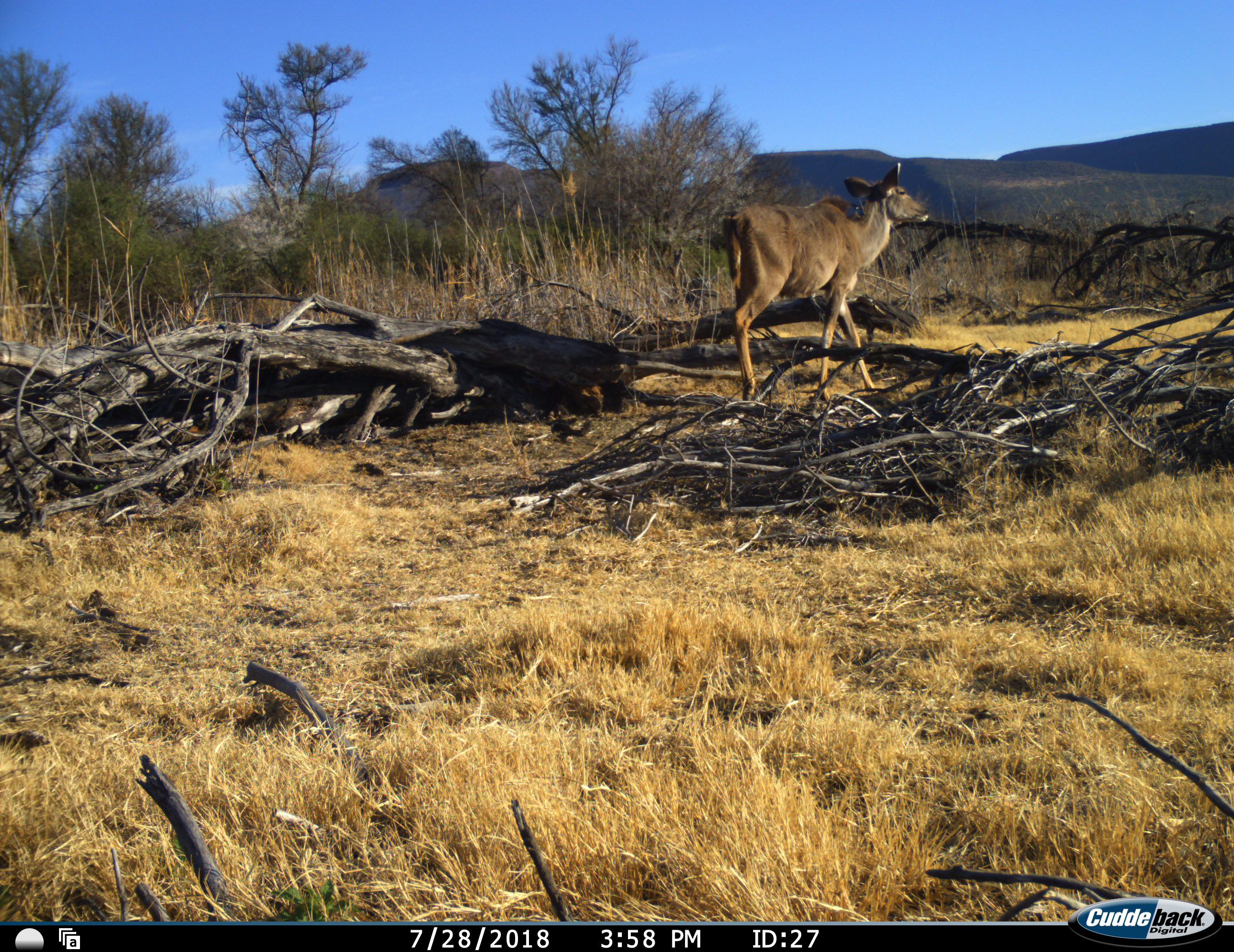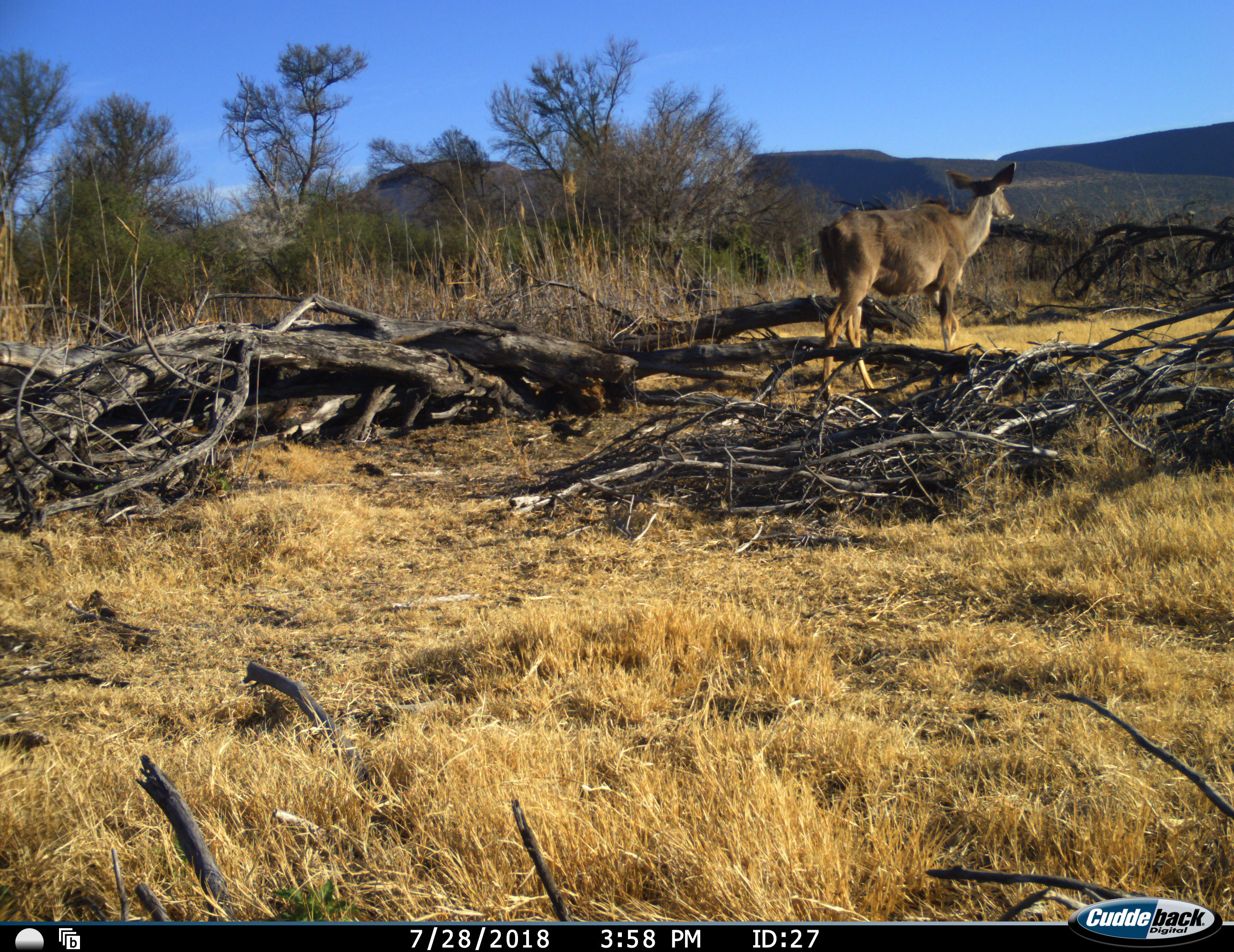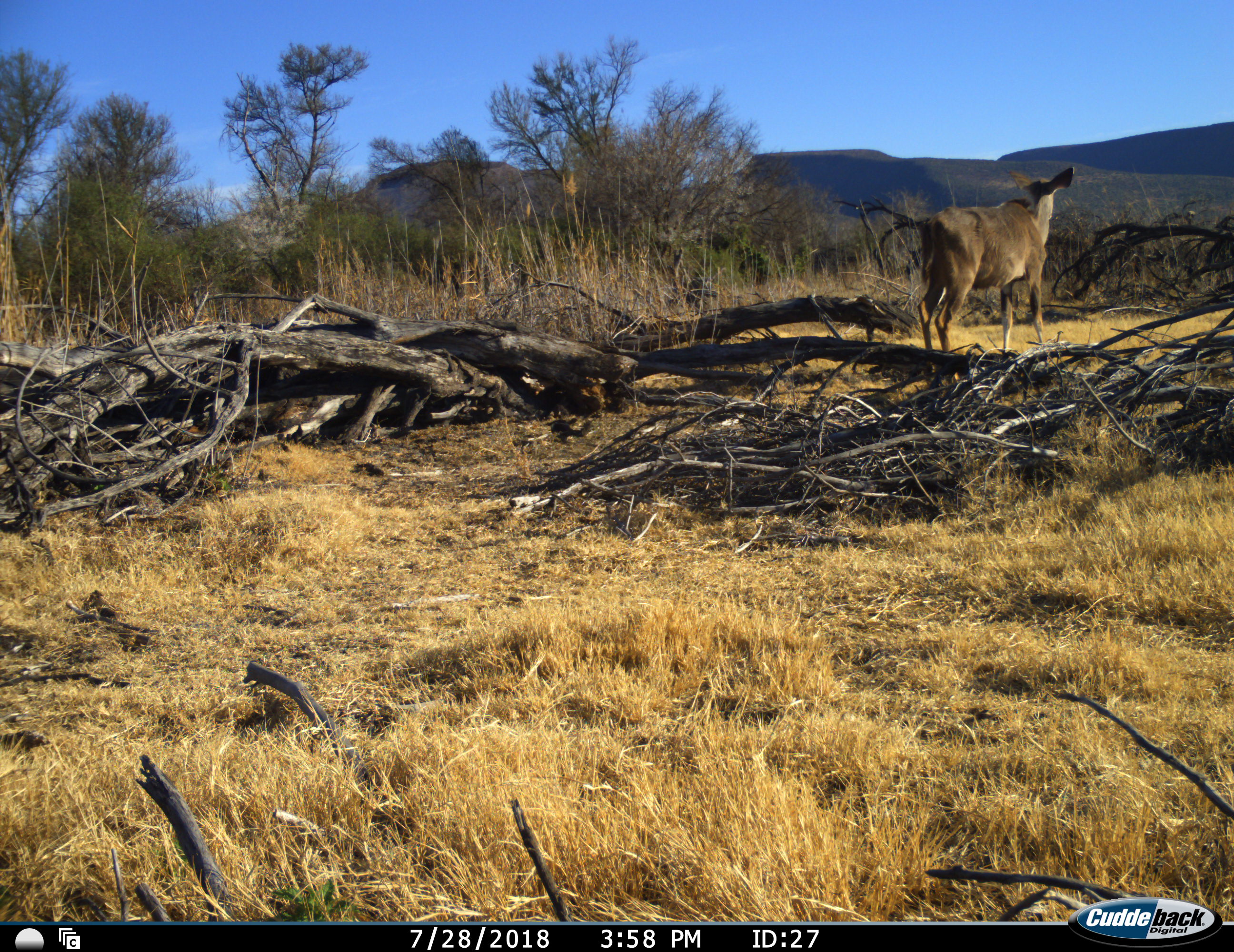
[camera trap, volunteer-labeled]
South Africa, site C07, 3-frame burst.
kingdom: Animalia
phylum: Chordata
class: Mammalia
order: Artiodactyla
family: Bovidae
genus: Tragelaphus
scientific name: Tragelaphus strepsiceros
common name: greater kudu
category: kudu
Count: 1.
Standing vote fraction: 22%.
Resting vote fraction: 0%.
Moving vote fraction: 89%.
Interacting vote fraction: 0%.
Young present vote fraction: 0%.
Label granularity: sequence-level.